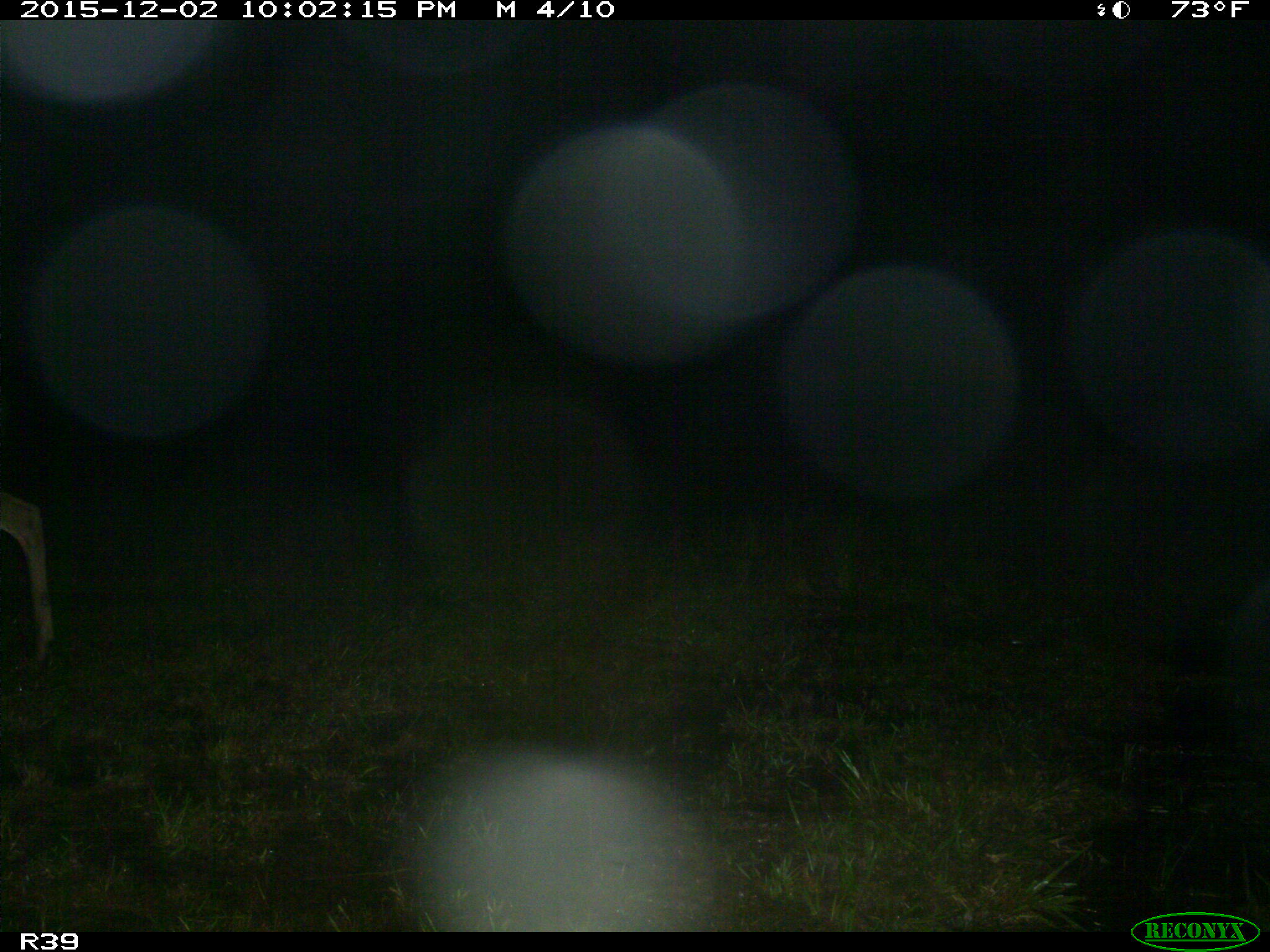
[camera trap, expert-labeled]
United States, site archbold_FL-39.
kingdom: Animalia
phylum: Chordata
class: Mammalia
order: Artiodactyla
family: Cervidae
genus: Odocoileus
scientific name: Odocoileus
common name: deer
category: unidentified deer